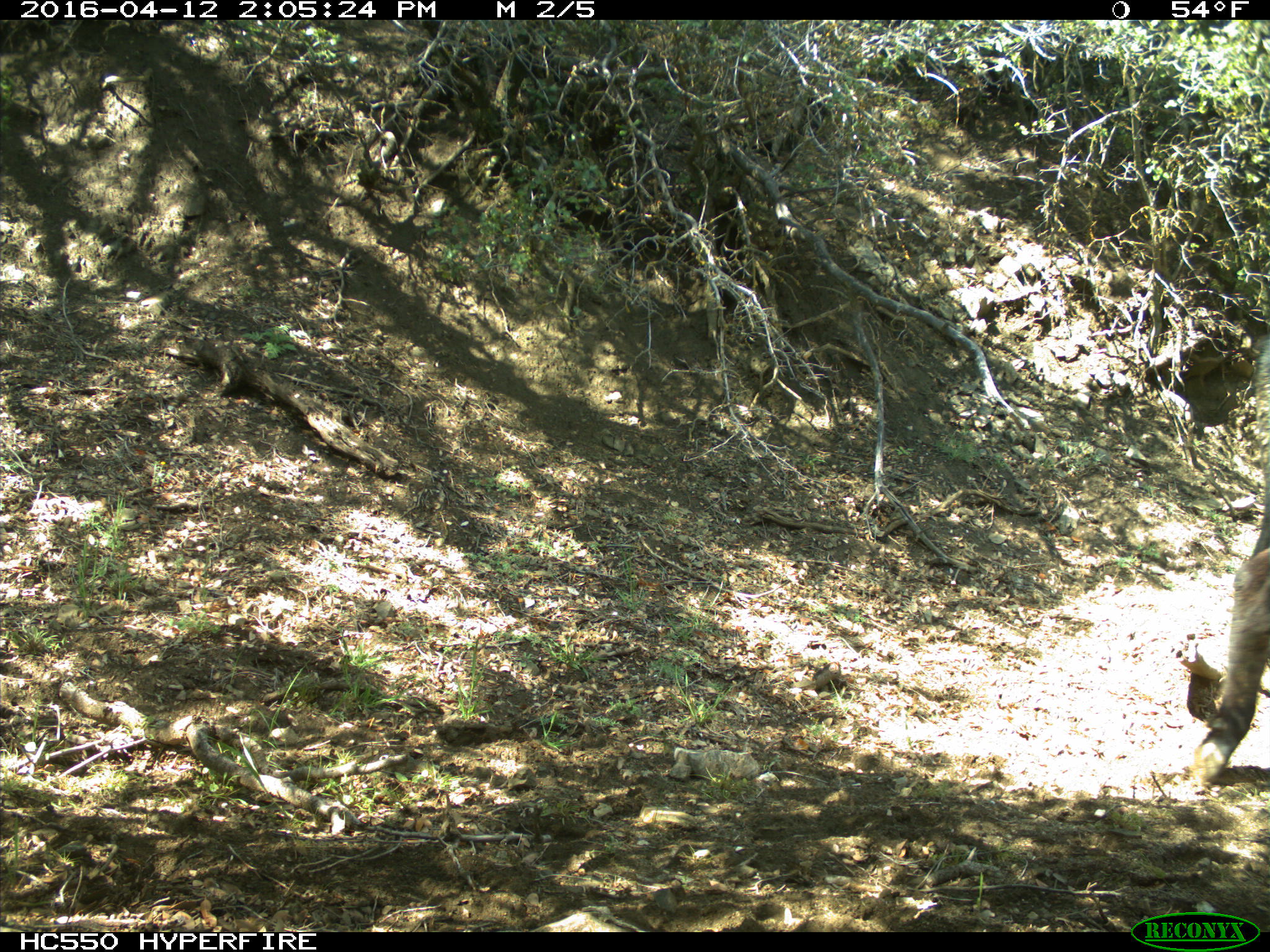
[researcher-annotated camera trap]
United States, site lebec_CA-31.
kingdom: Animalia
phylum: Chordata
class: Mammalia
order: Artiodactyla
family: Bovidae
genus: Bos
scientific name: Bos taurus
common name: domestic cow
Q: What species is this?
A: Bos taurus (domestic cow).